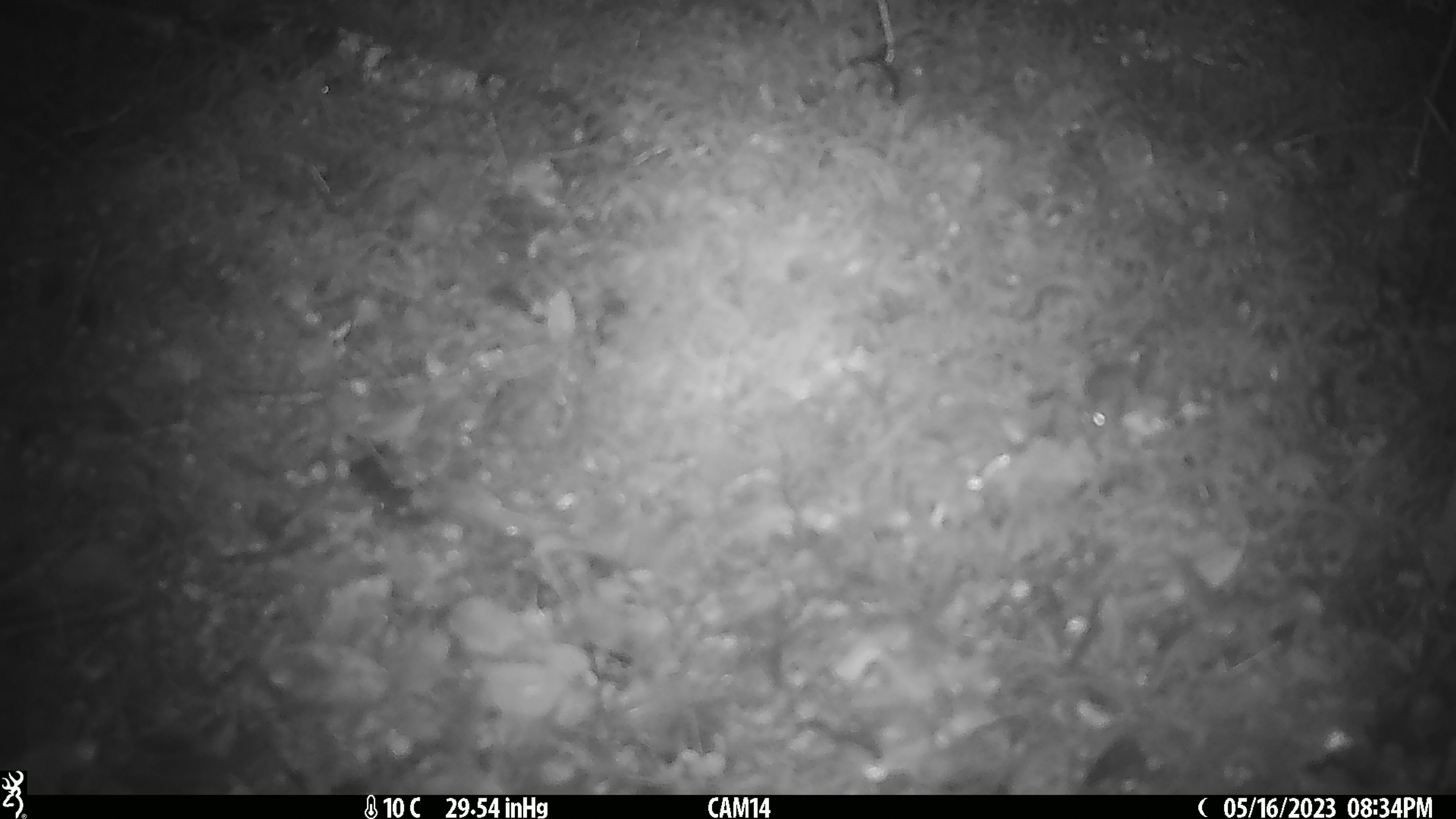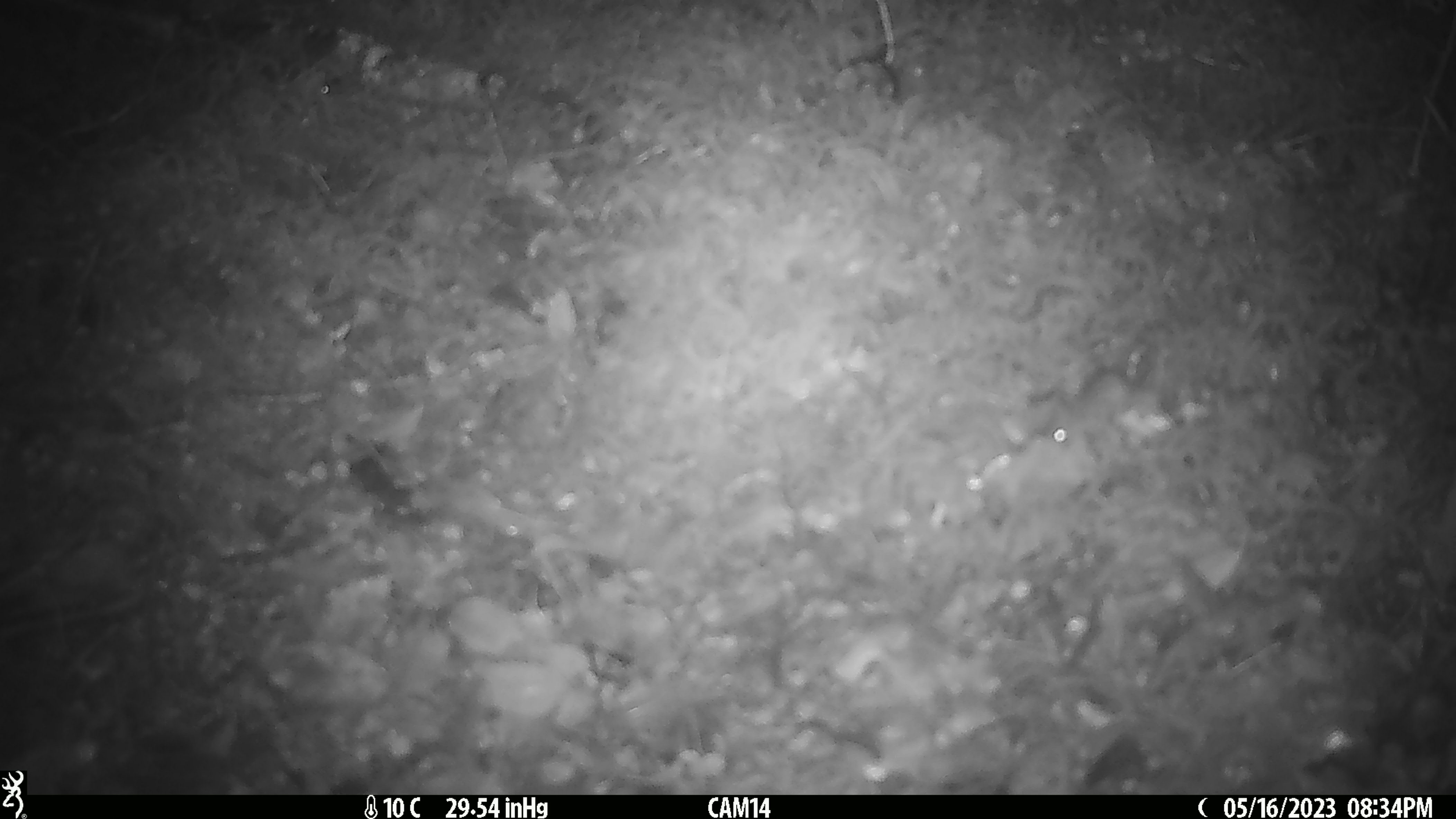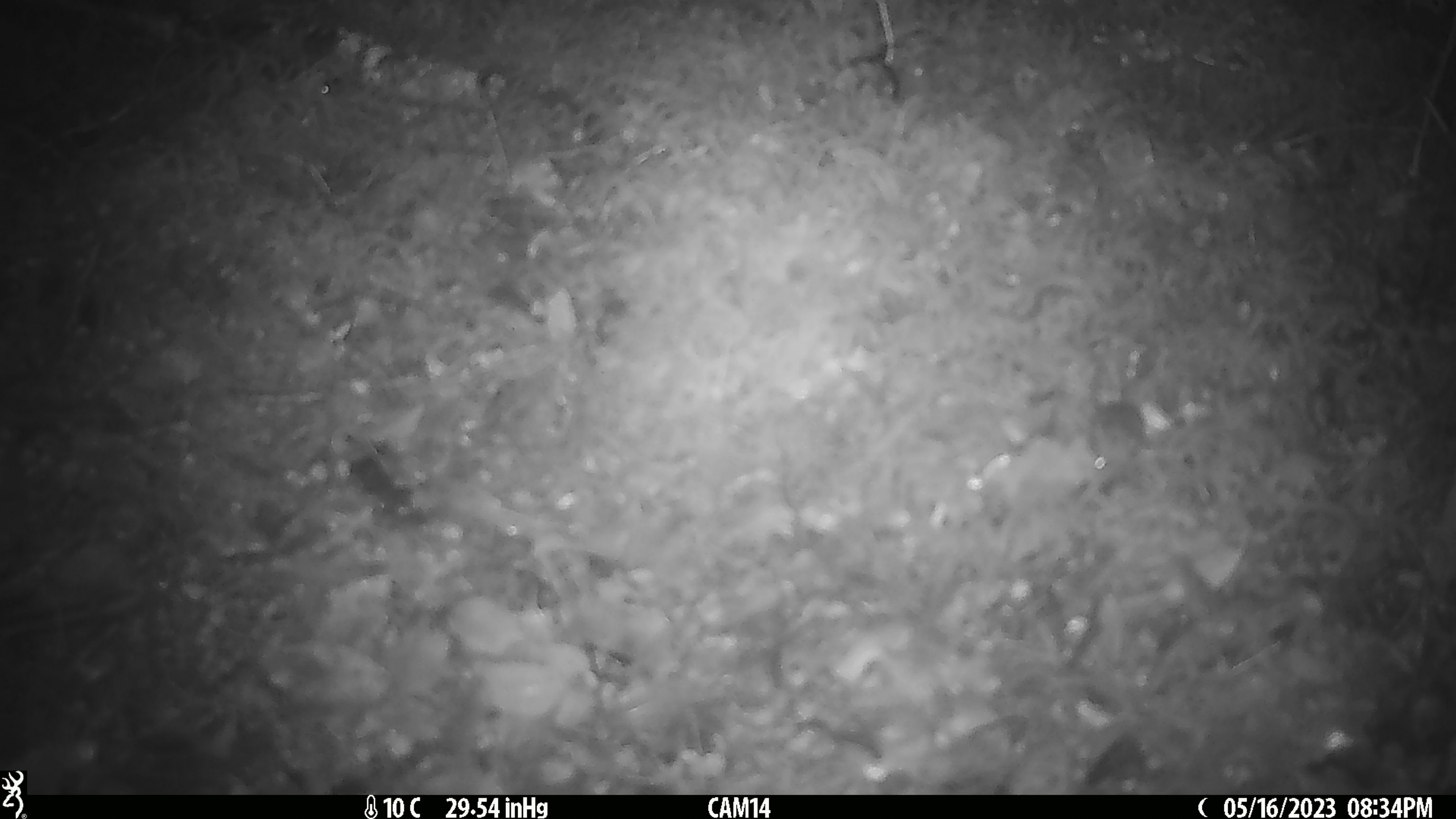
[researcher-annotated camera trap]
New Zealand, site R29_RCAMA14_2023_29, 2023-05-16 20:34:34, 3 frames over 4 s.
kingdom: Animalia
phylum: Chordata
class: Mammalia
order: Rodentia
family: Muridae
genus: Mus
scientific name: Mus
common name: mouse